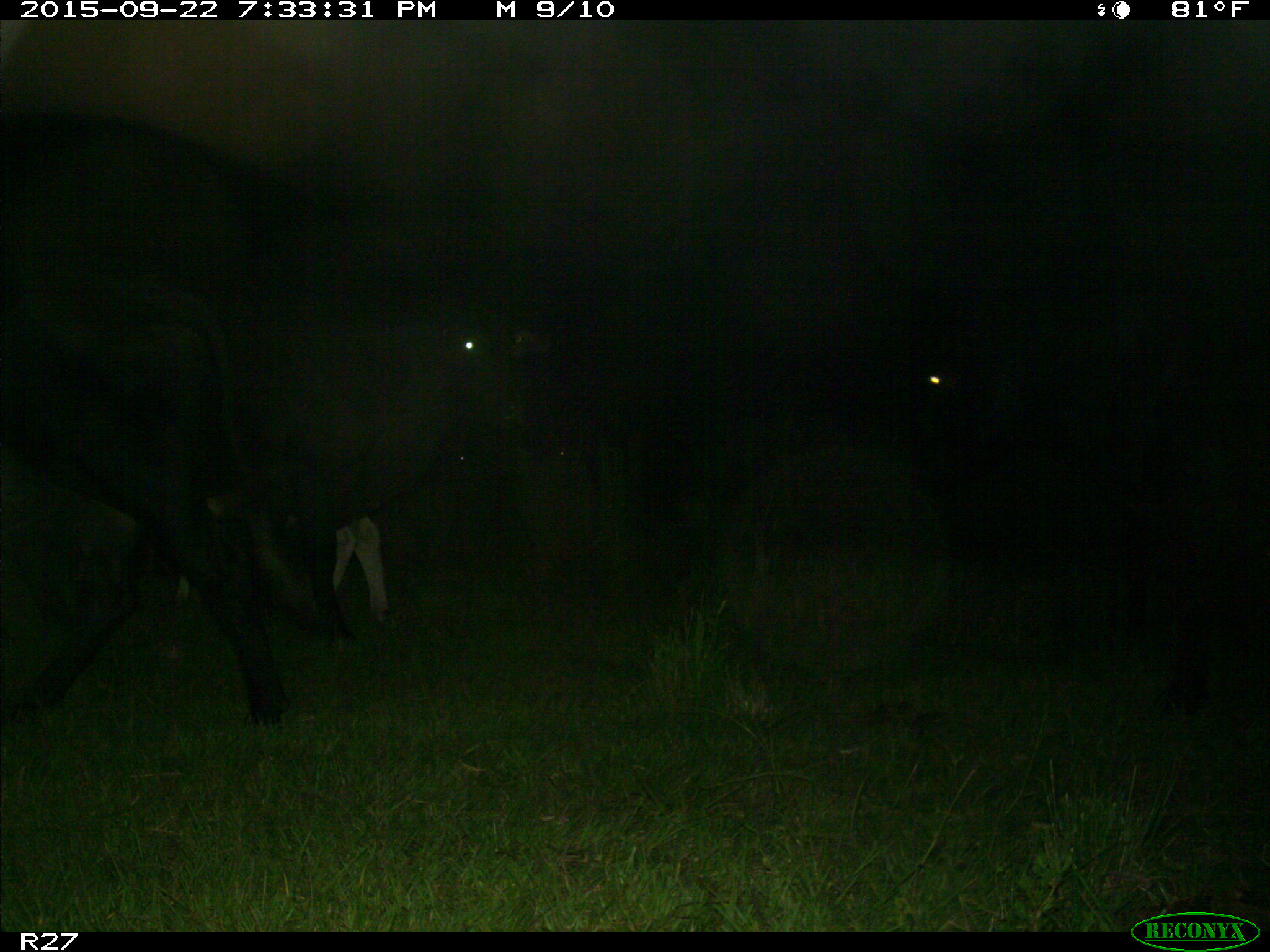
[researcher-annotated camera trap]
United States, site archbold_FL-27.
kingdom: Animalia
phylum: Chordata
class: Mammalia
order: Artiodactyla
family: Bovidae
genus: Bos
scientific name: Bos taurus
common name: domestic cow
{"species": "Bos taurus (domestic cow)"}